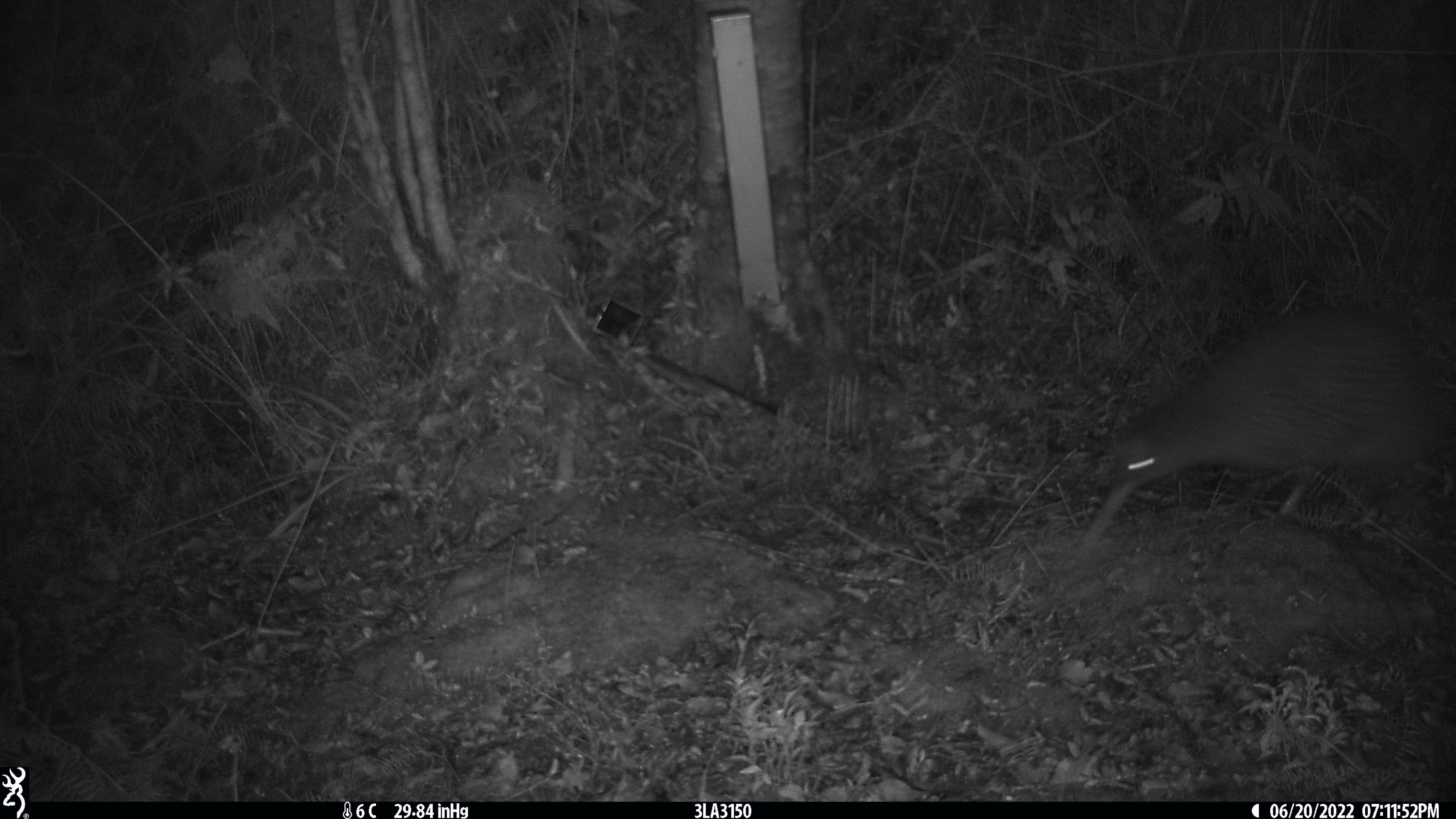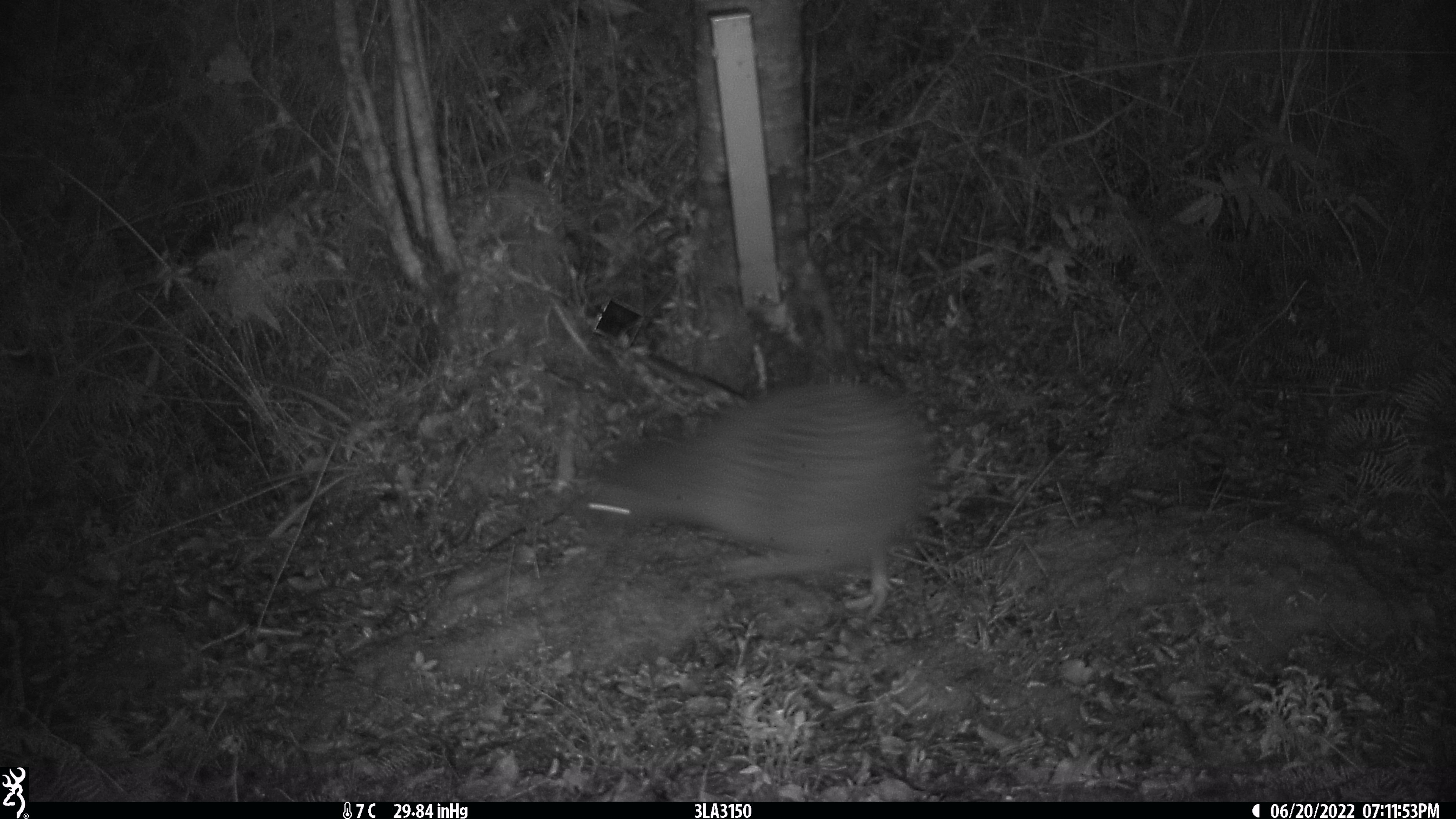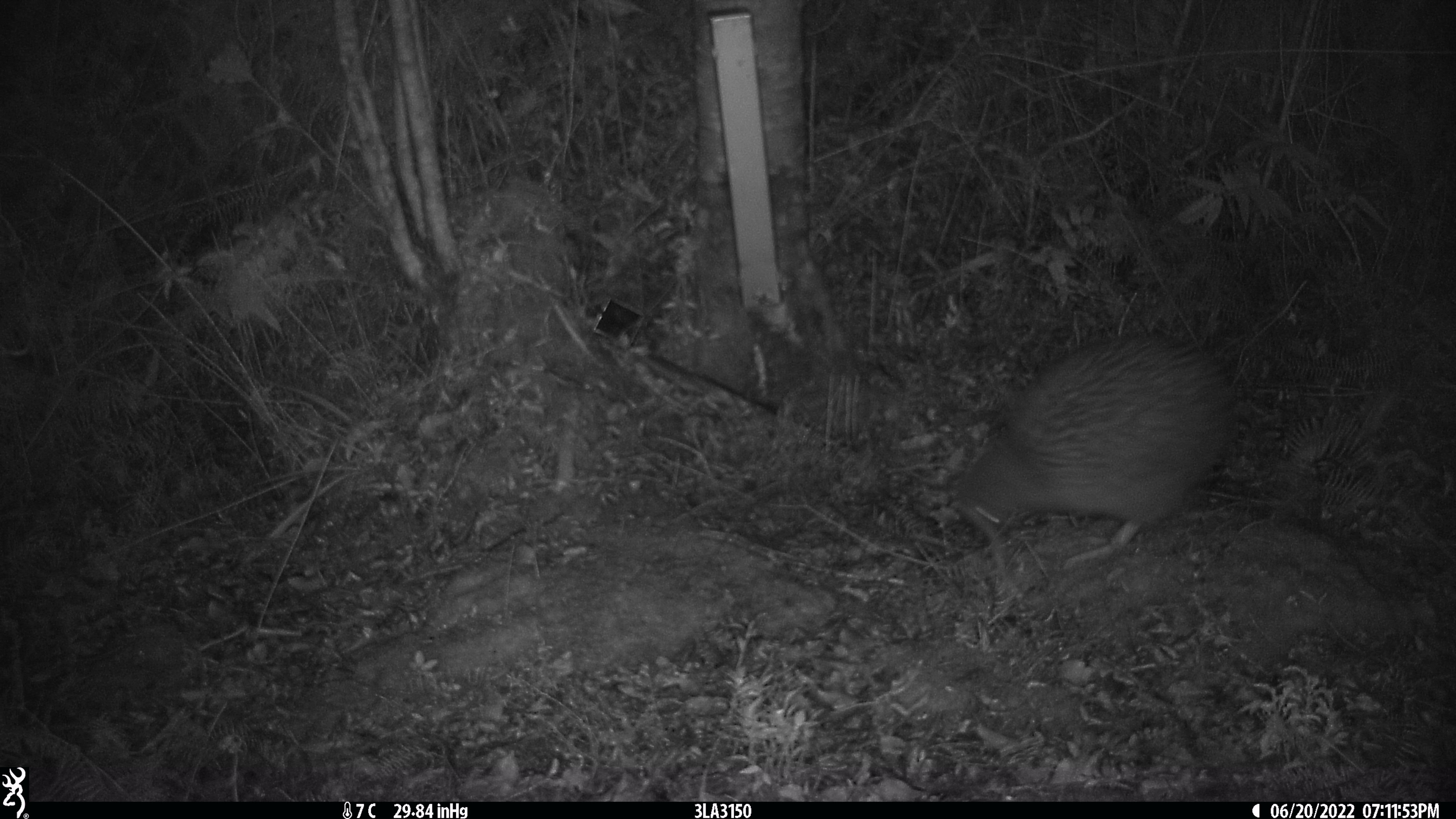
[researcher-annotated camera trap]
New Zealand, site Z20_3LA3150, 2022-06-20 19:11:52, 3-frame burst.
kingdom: Animalia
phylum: Chordata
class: Aves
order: Apterygiformes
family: Apterygidae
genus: Apteryx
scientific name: Apteryx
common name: kiwi